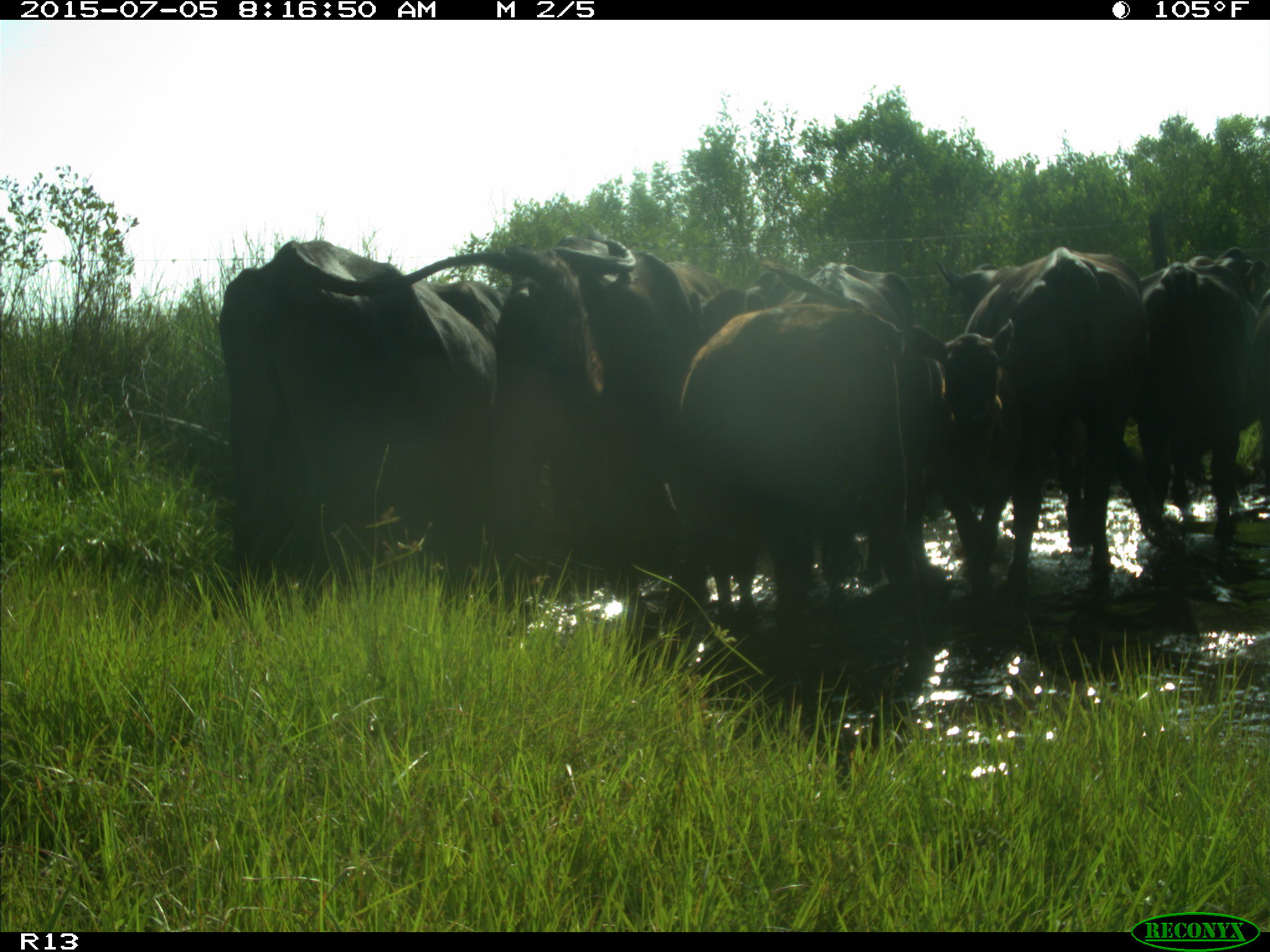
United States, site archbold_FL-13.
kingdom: Animalia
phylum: Chordata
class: Mammalia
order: Artiodactyla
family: Bovidae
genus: Bos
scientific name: Bos taurus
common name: domestic cow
Bos taurus (domestic cow).